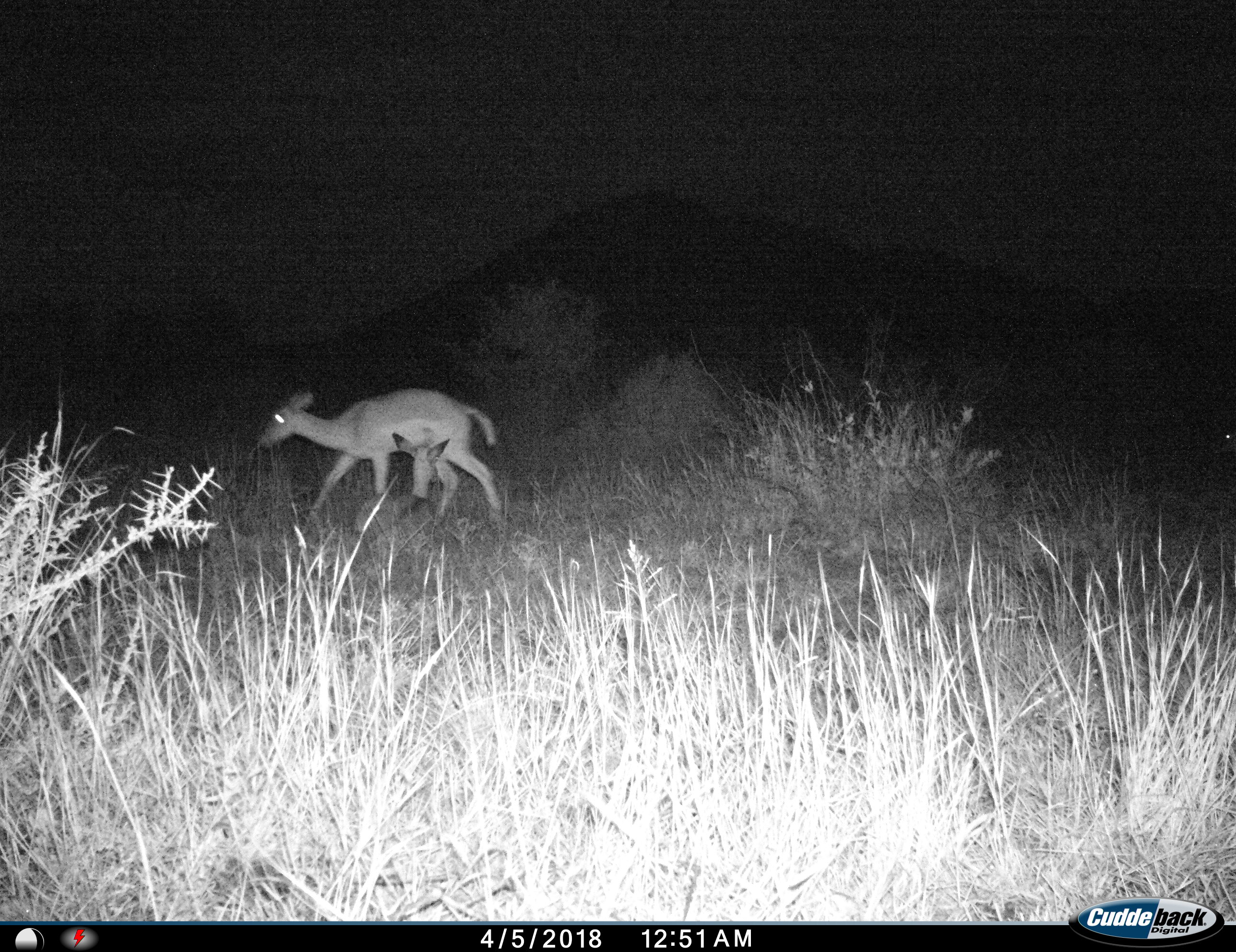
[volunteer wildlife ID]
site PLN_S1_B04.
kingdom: Animalia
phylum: Chordata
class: Mammalia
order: Artiodactyla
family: Bovidae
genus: Aepyceros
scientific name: Aepyceros melampus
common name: impala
Impala (Aepyceros melampus), count 3. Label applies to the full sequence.